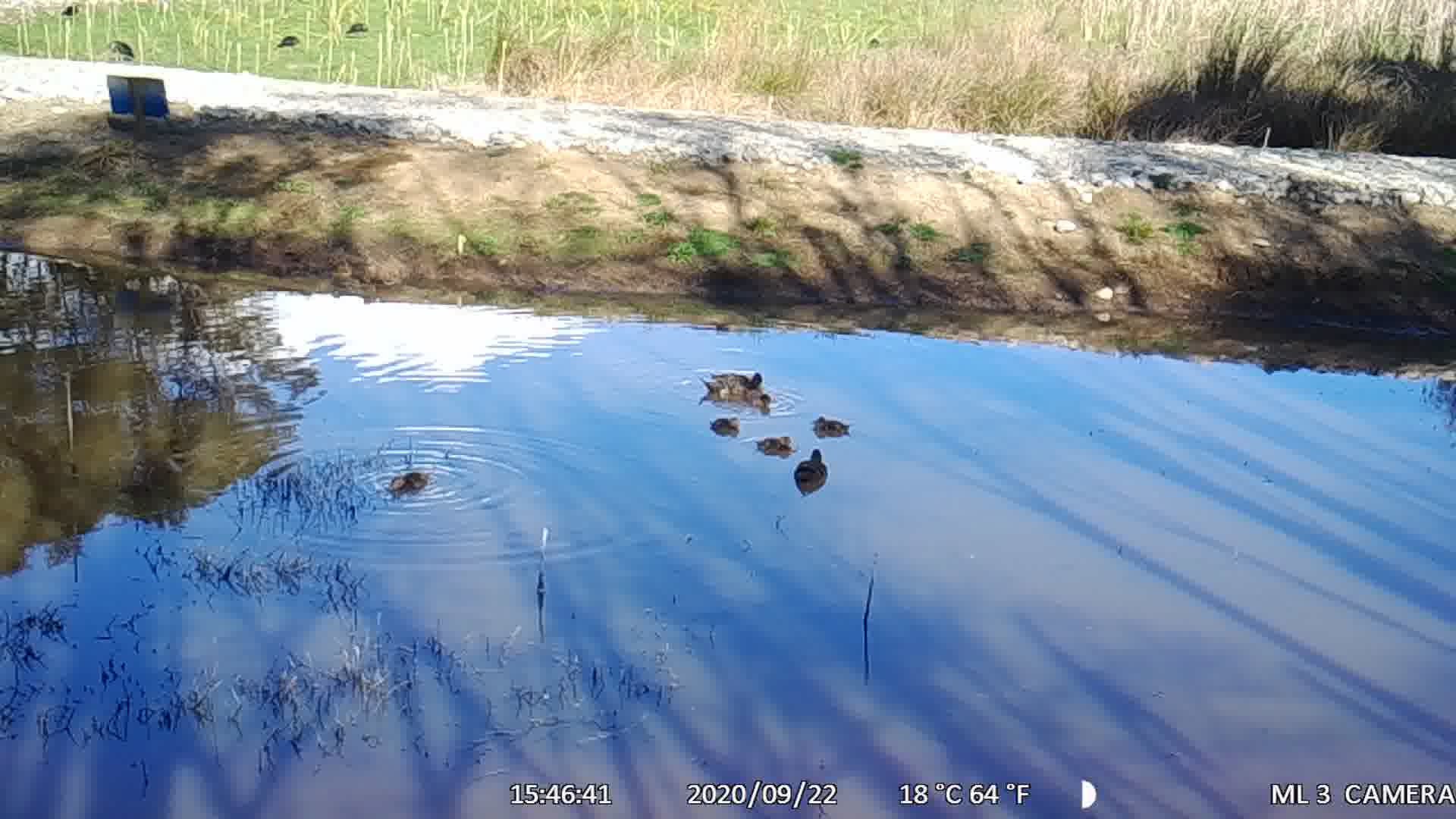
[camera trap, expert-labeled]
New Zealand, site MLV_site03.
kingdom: Animalia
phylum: Chordata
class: Aves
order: Anseriformes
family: Anatidae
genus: Anas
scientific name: Anas chlorotis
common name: brown teal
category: pateke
Pateke (brown teal) (Anas chlorotis).